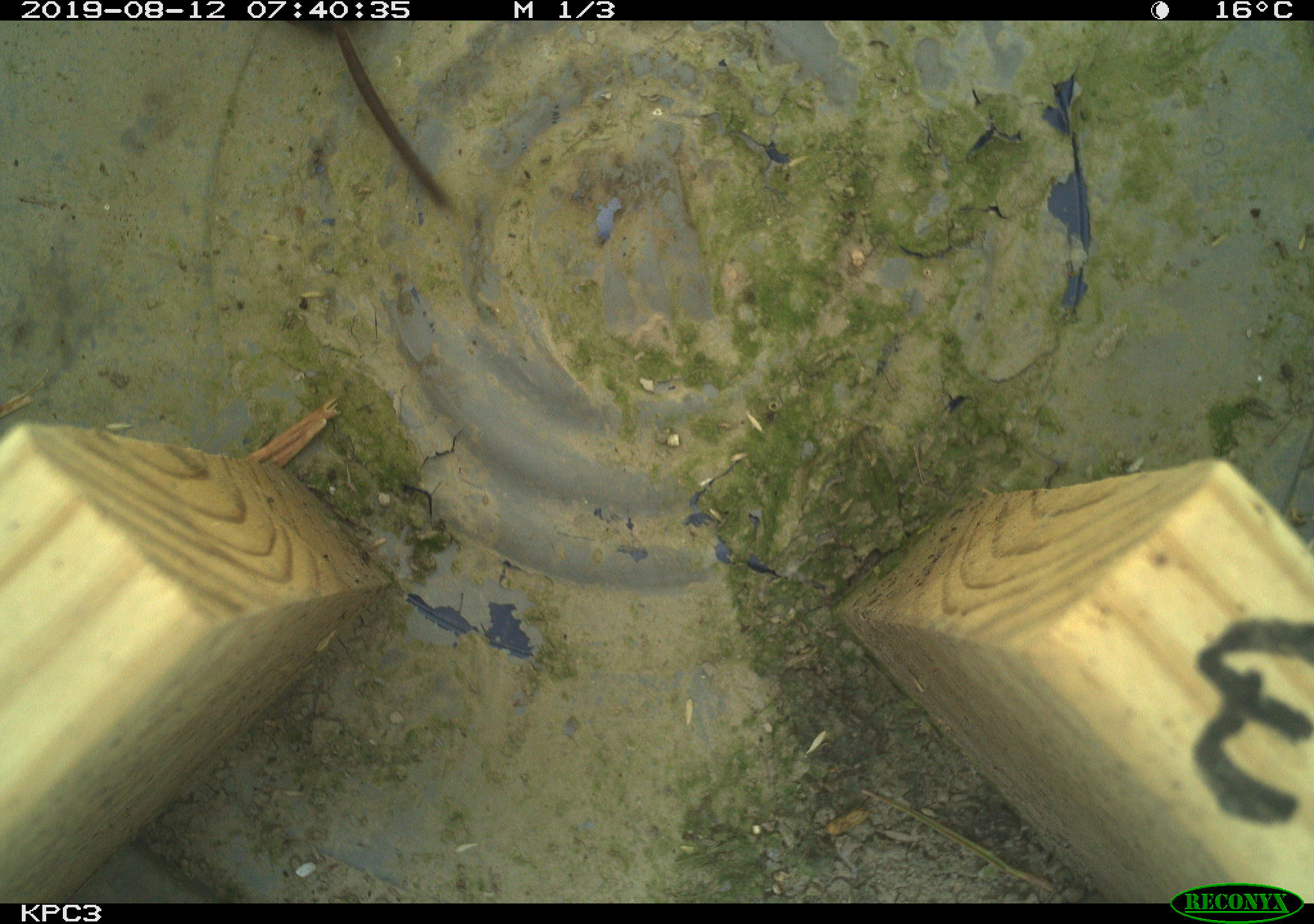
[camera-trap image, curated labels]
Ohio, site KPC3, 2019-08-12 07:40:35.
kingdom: Animalia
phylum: Chordata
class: Mammalia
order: Rodentia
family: Cricetidae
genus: Microtus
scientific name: Microtus pennsylvanicus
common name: meadow vole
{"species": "meadow vole (Microtus pennsylvanicus)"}